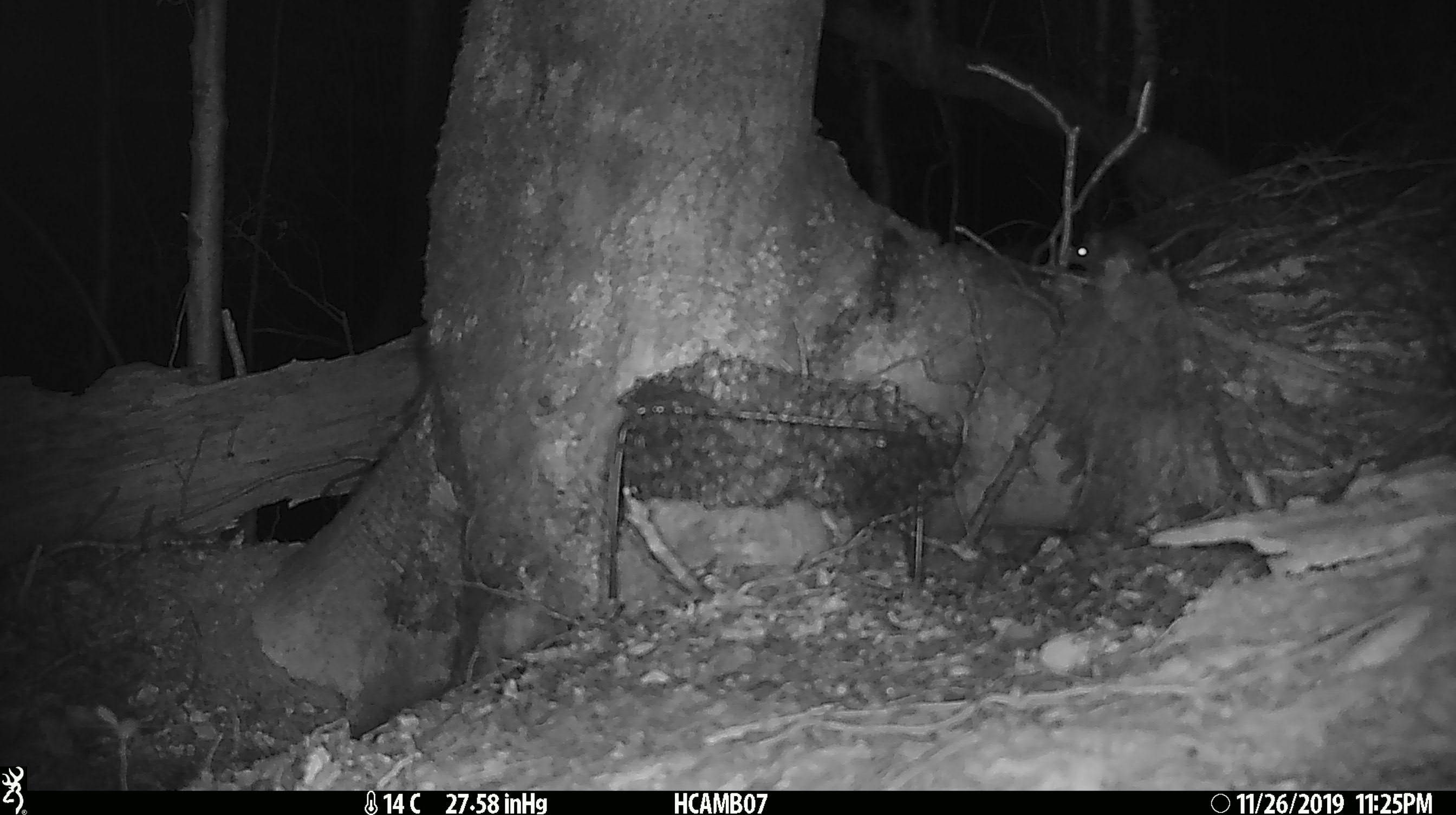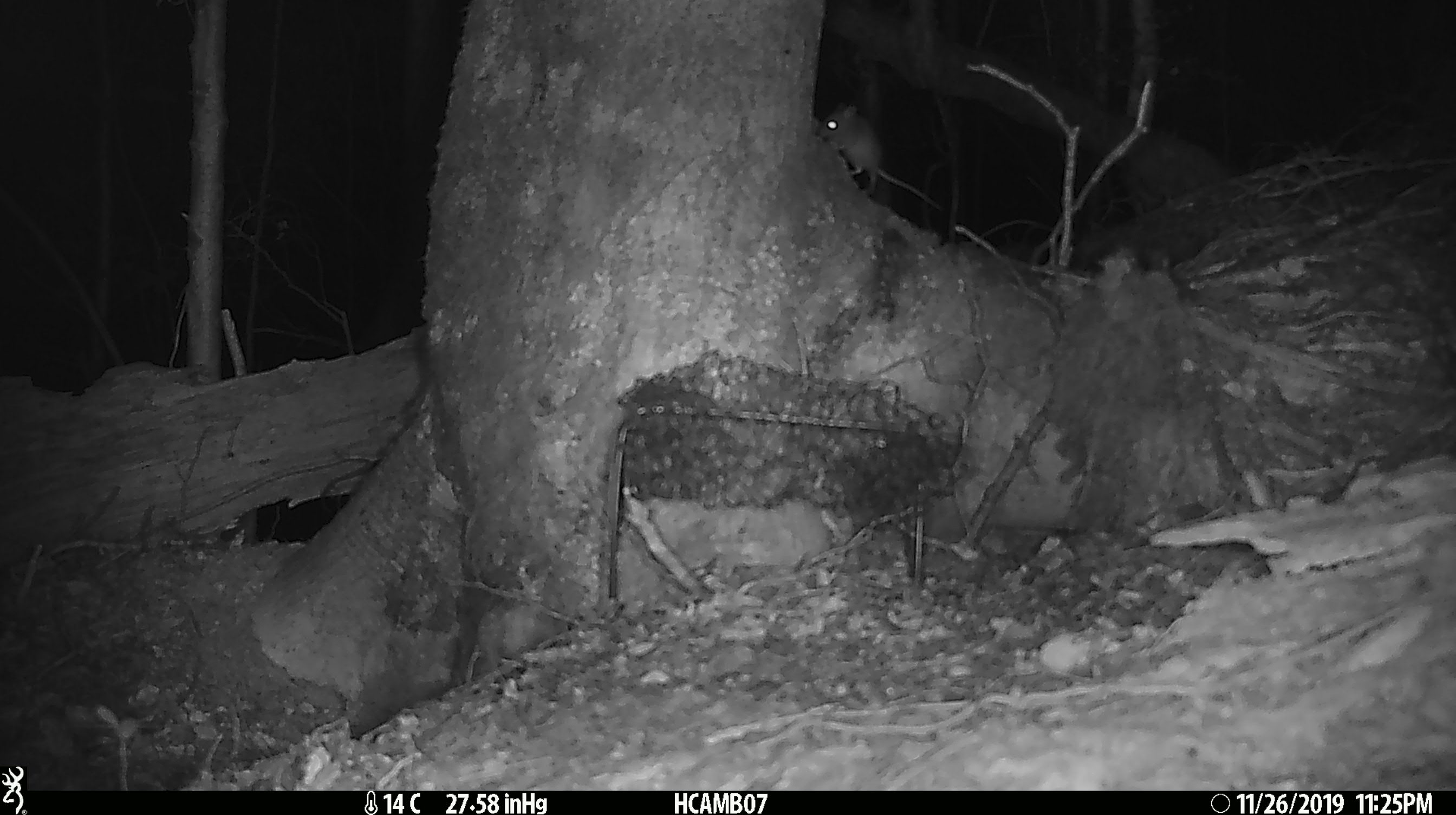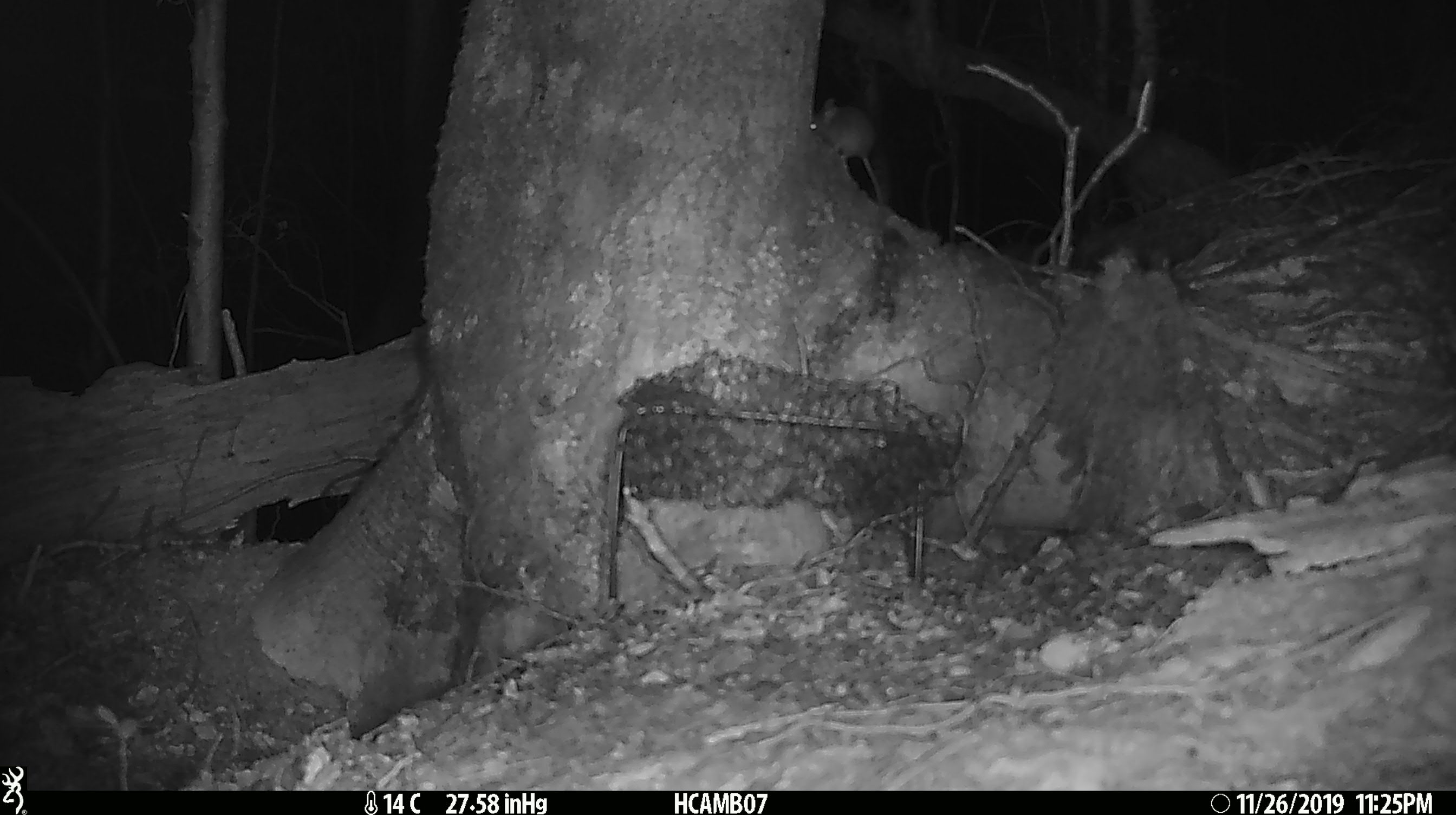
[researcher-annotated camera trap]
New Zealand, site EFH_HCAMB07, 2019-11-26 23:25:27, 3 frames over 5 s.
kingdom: Animalia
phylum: Chordata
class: Mammalia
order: Rodentia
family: Muridae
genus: Mus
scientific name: Mus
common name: mouse